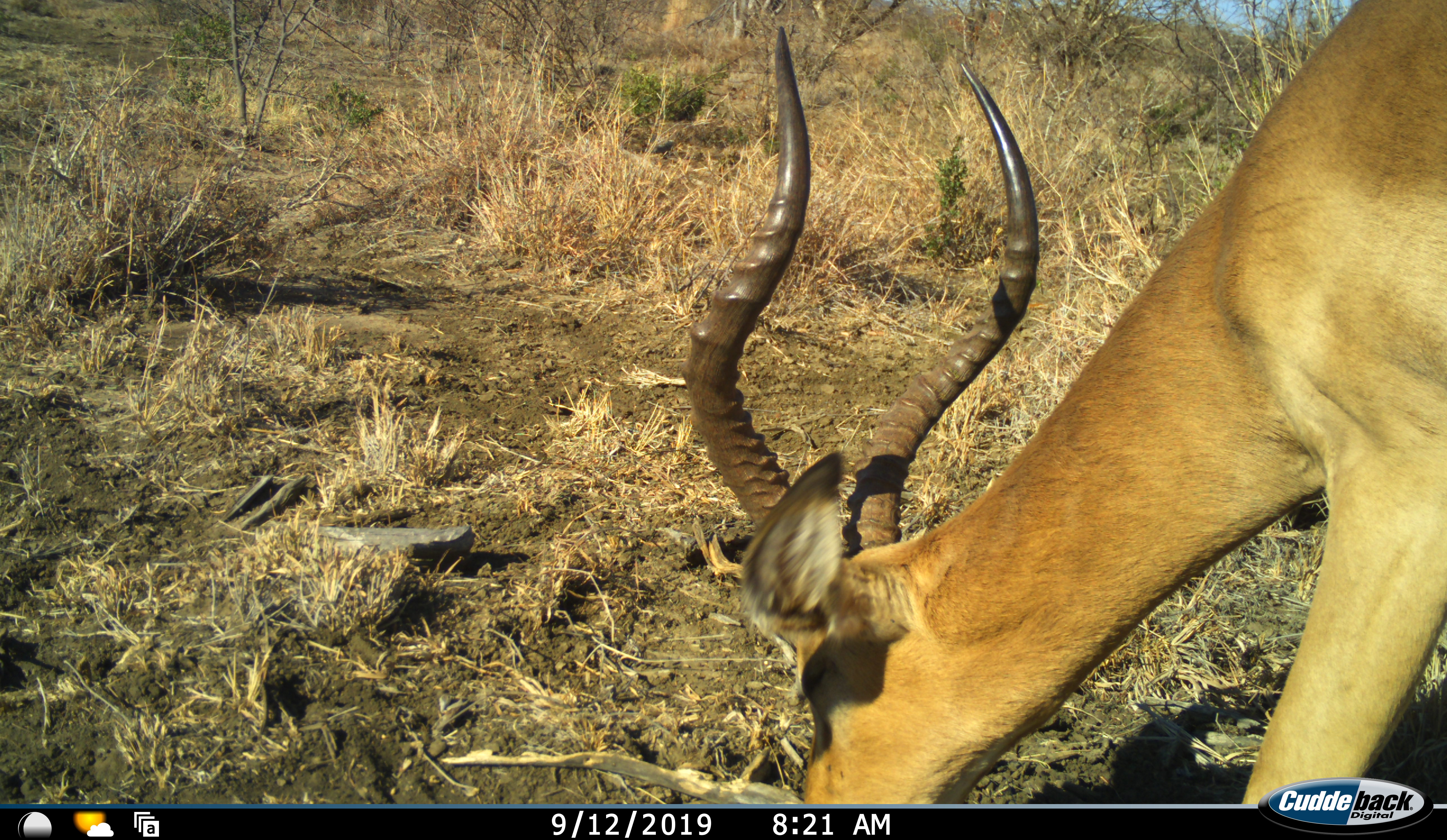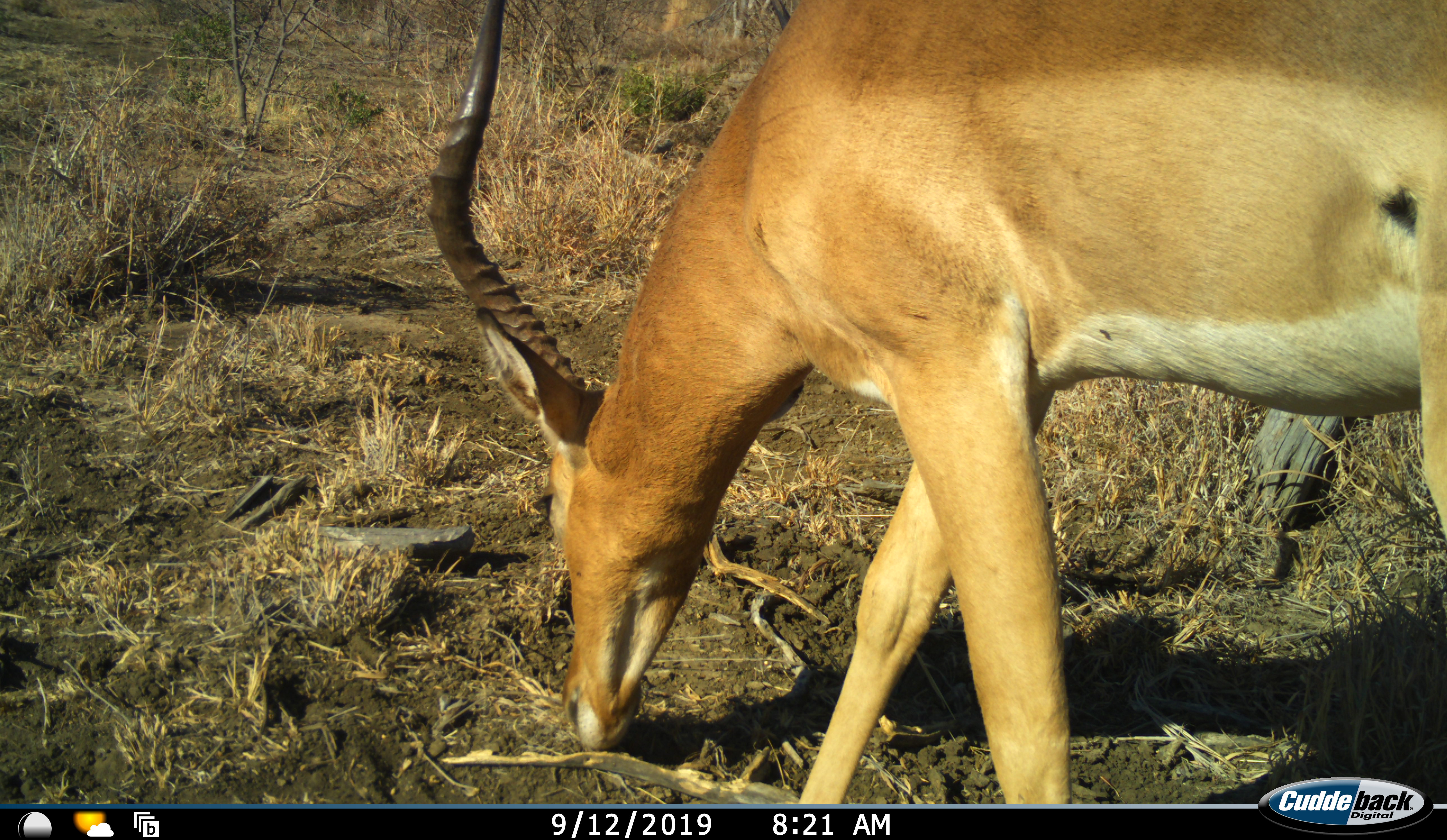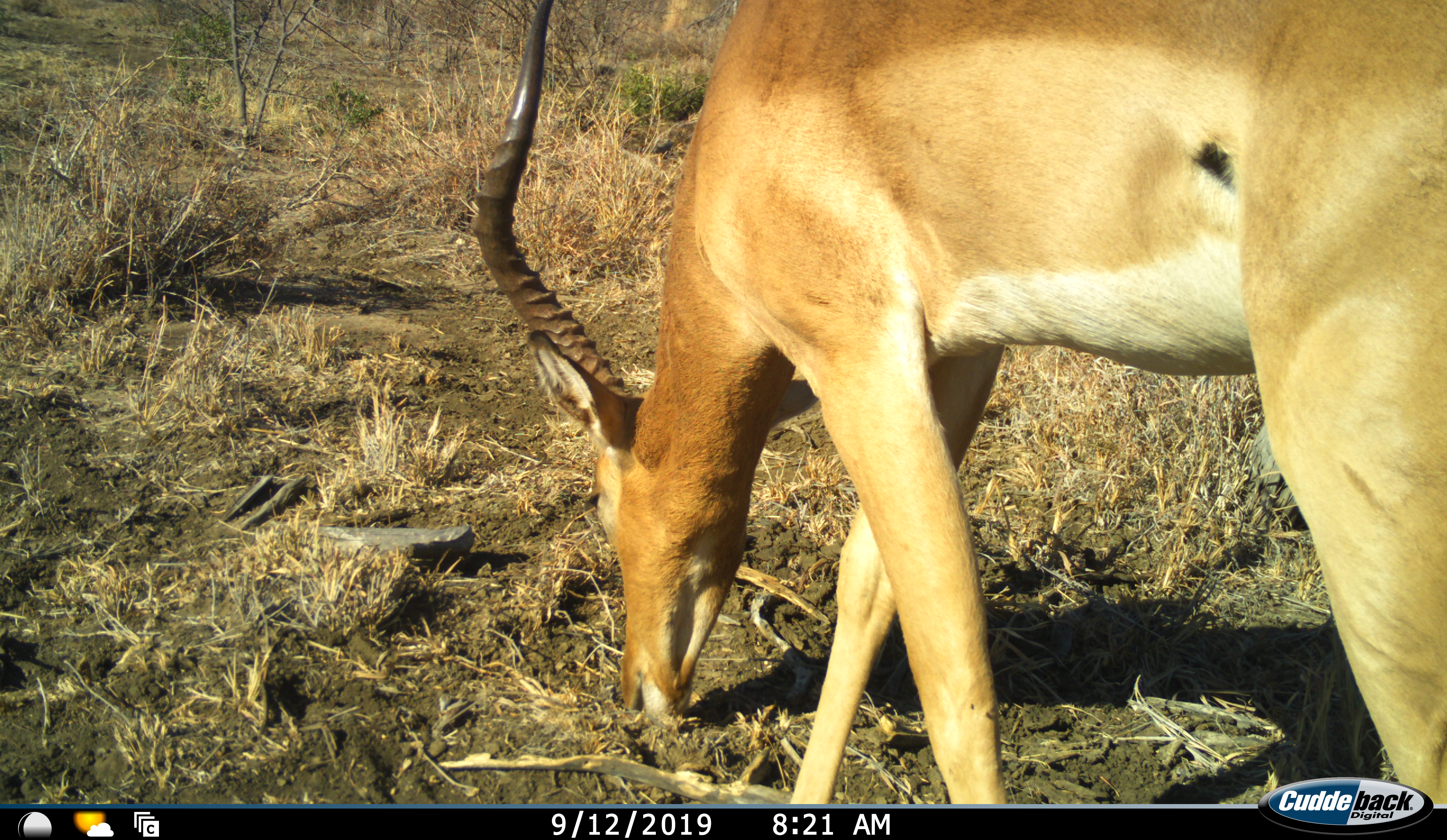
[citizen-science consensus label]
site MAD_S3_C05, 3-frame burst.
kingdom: Animalia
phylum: Chordata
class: Mammalia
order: Artiodactyla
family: Bovidae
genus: Aepyceros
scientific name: Aepyceros melampus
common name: impala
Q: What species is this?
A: Impala (Aepyceros melampus).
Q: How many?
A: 1.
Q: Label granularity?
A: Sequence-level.